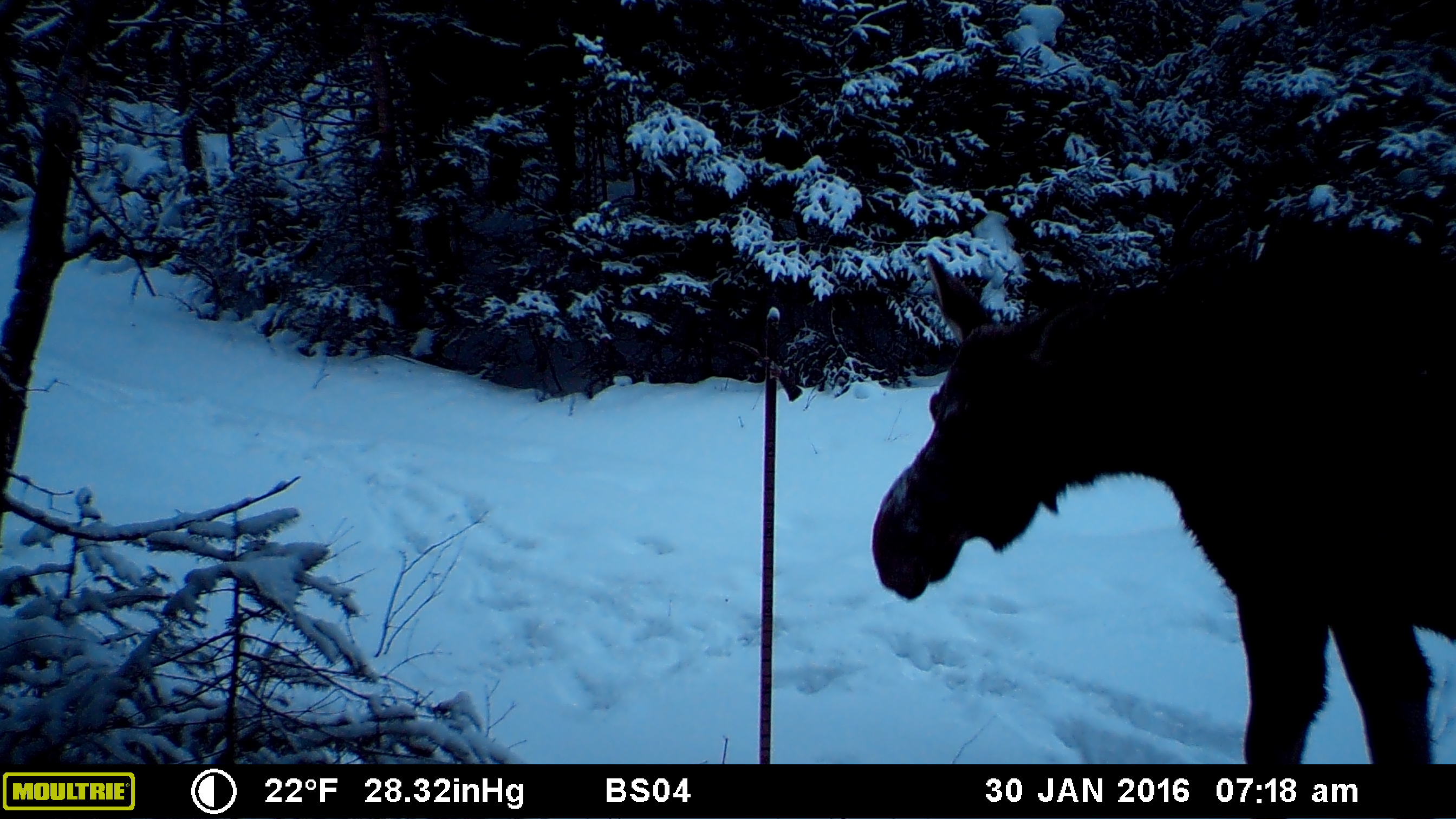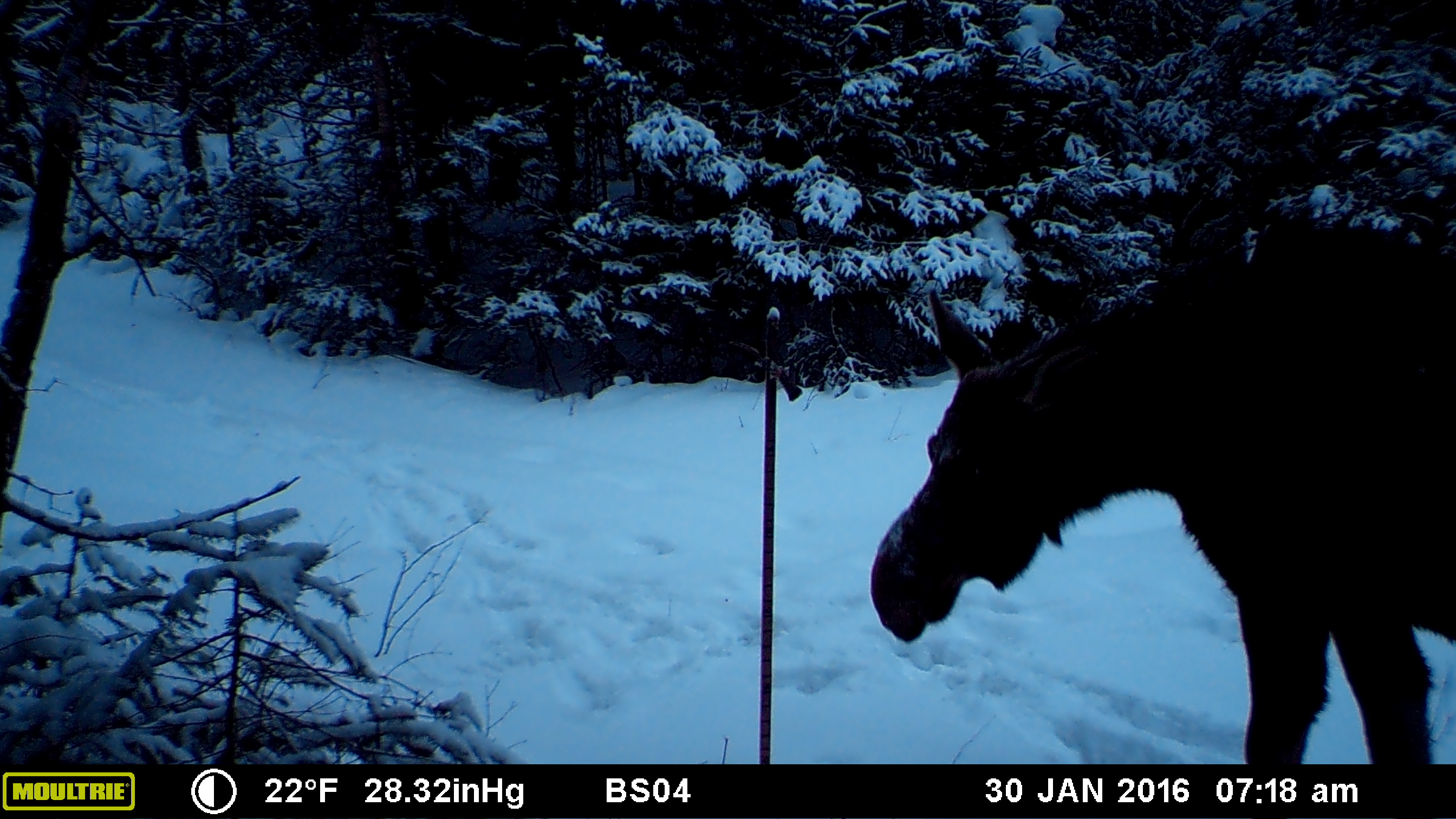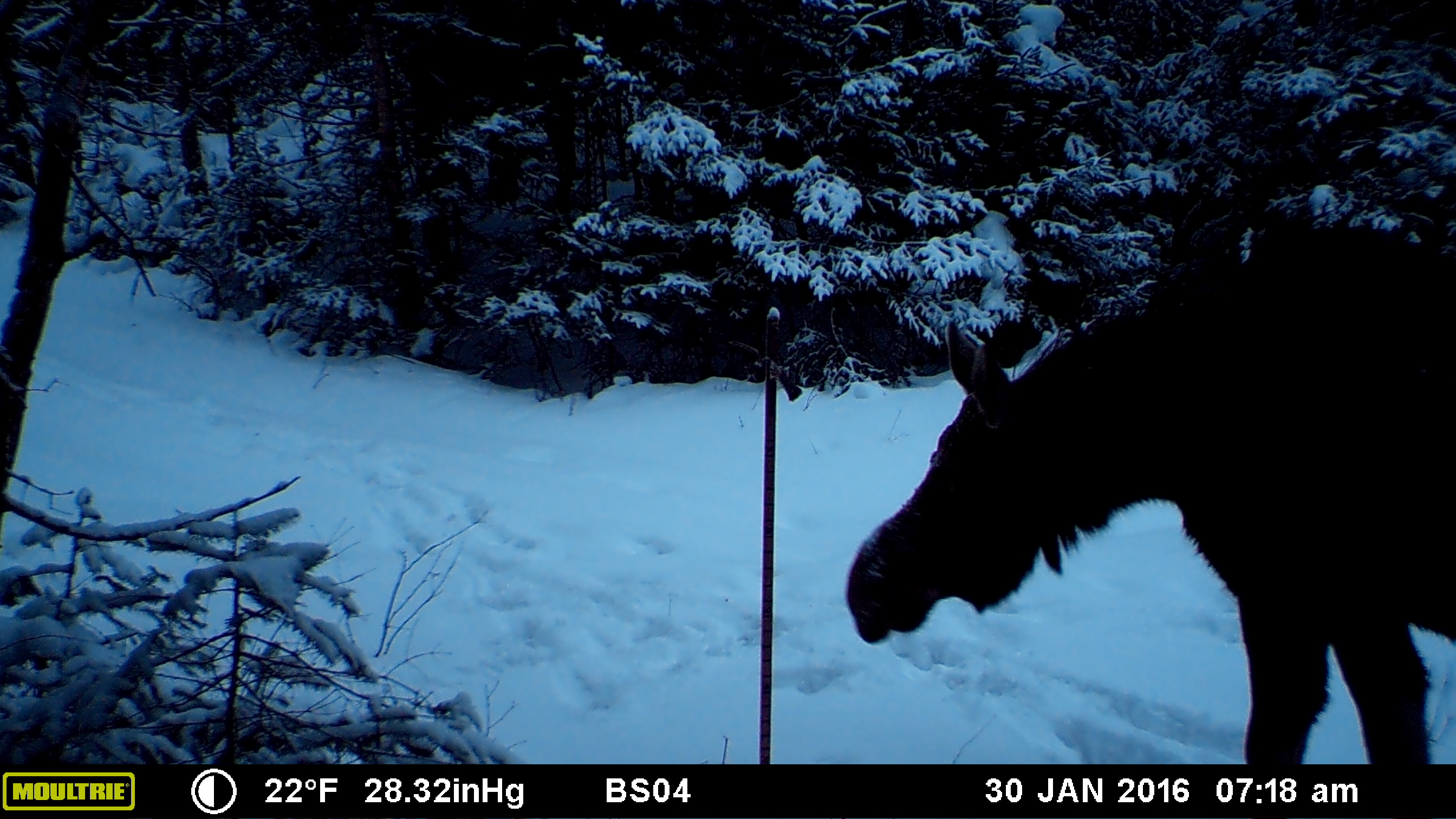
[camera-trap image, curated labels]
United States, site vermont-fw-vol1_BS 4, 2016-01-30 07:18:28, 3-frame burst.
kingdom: Animalia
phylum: Chordata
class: Mammalia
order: Artiodactyla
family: Cervidae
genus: Alces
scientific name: Alces alces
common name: moose